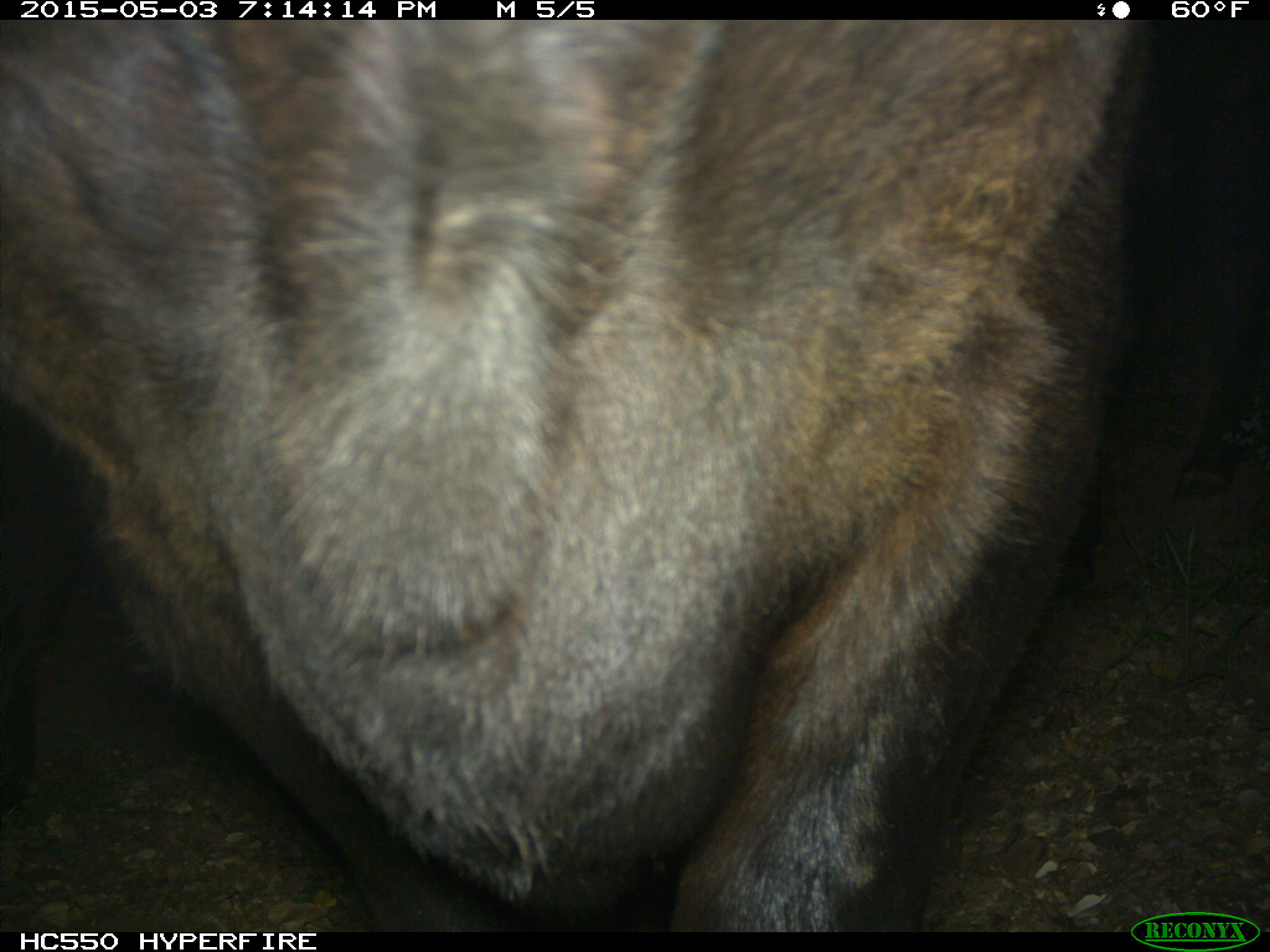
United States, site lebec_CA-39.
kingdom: Animalia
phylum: Chordata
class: Mammalia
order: Artiodactyla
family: Bovidae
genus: Bos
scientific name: Bos taurus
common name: domestic cow